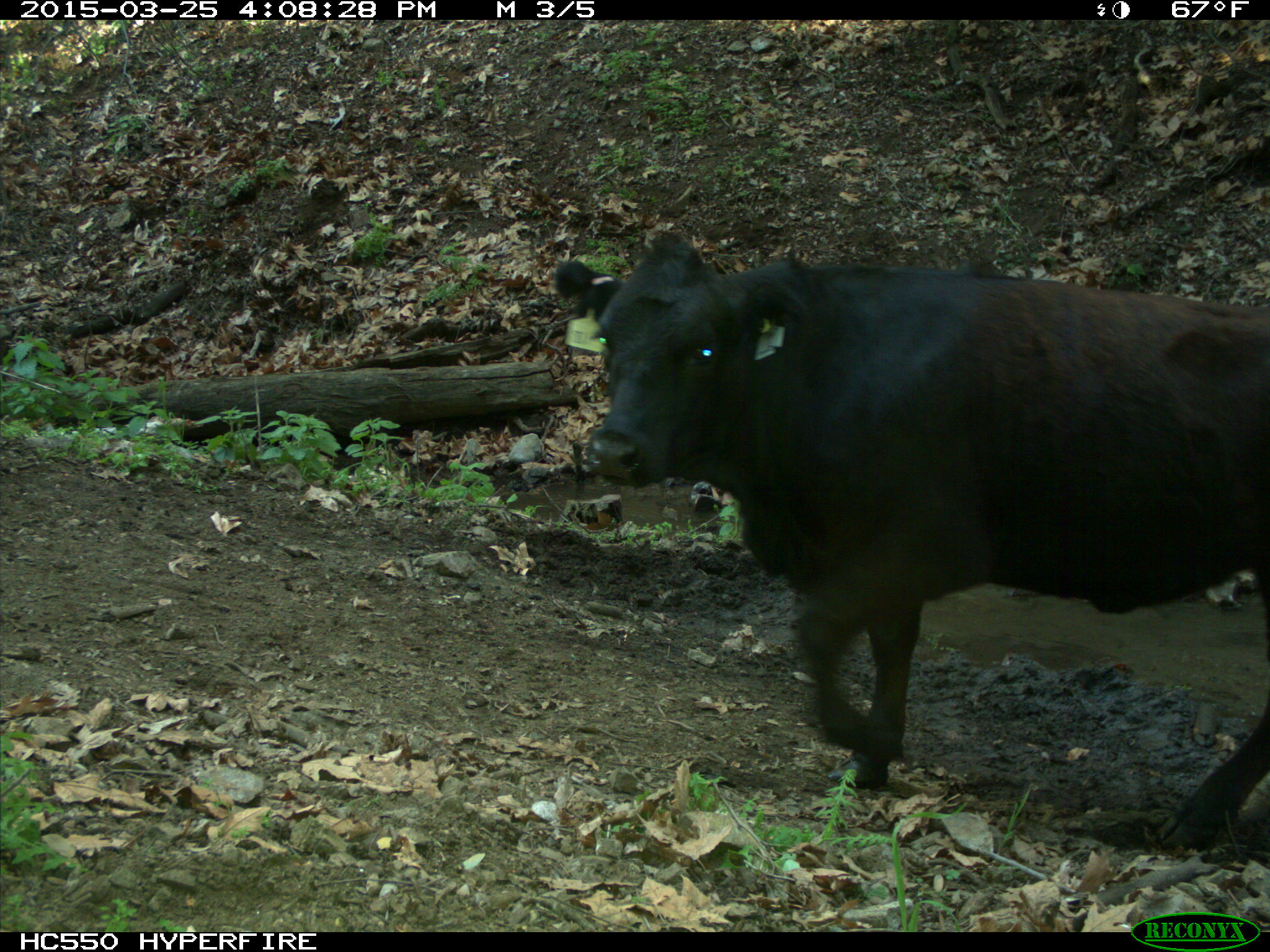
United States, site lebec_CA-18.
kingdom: Animalia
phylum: Chordata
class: Mammalia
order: Artiodactyla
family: Bovidae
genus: Bos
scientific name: Bos taurus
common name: domestic cow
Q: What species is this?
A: Bos taurus (domestic cow).